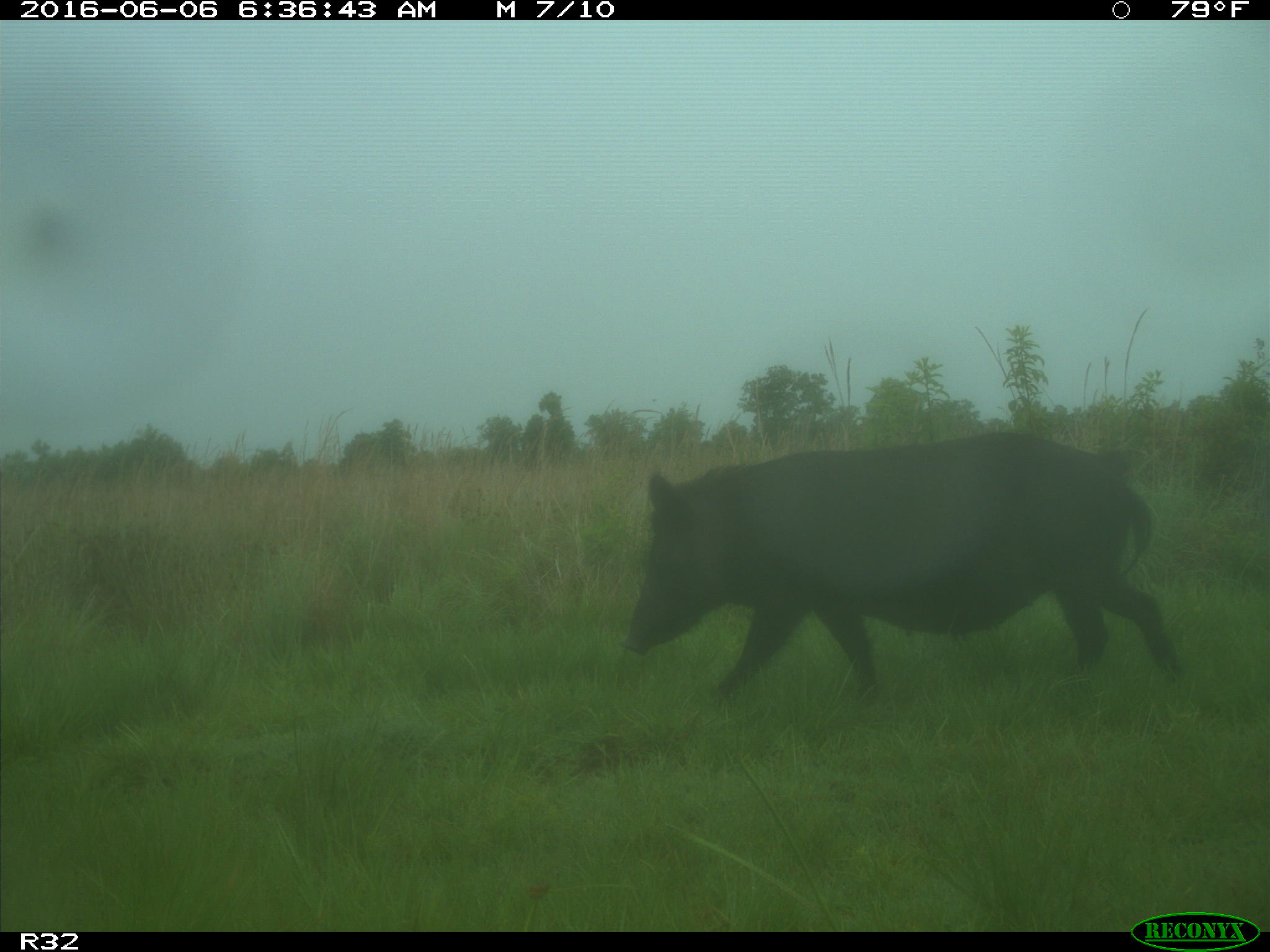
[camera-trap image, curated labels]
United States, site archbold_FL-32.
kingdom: Animalia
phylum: Chordata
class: Mammalia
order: Artiodactyla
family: Suidae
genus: Sus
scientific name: Sus scrofa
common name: wild boar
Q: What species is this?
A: Sus scrofa (wild boar).